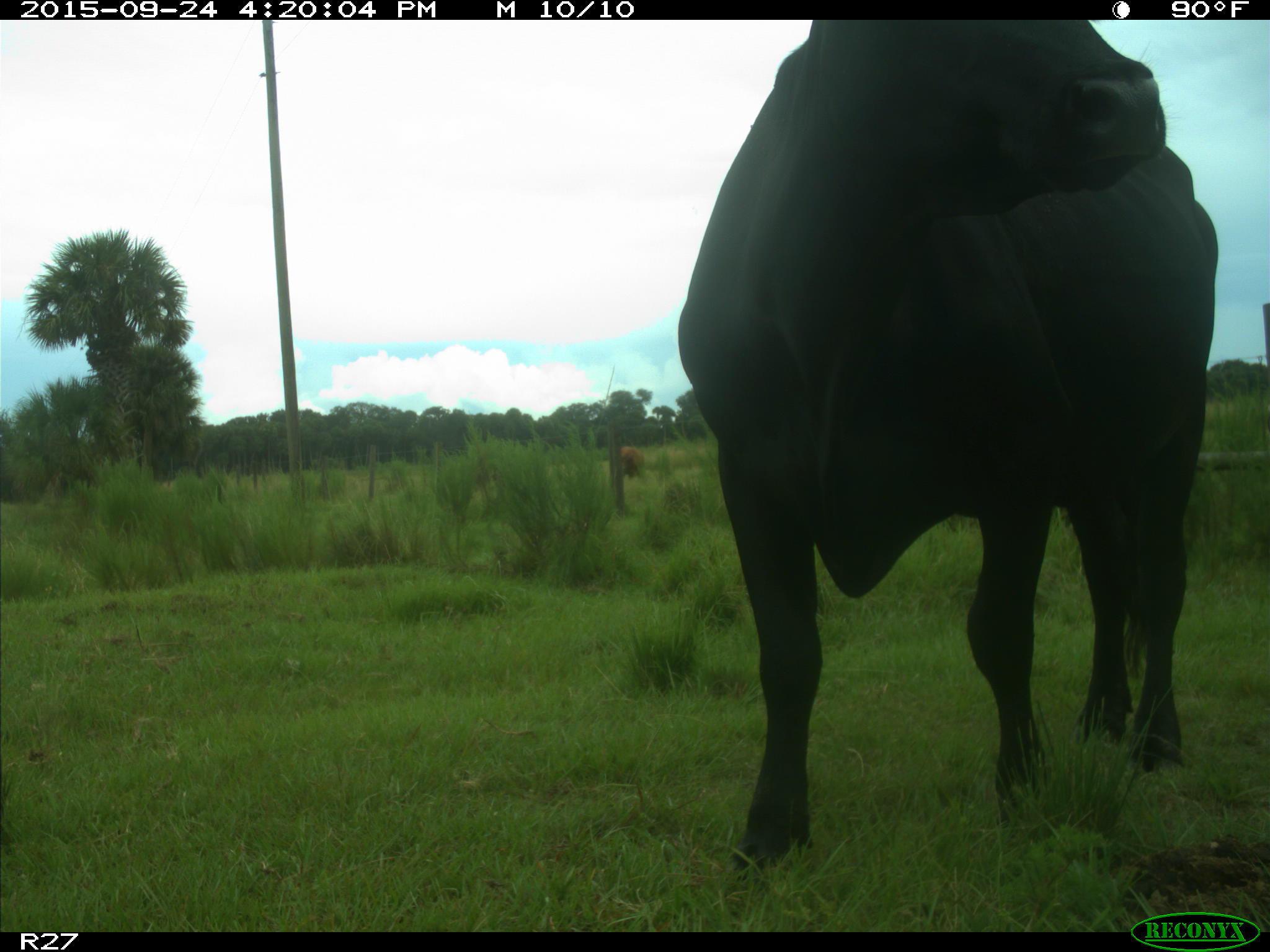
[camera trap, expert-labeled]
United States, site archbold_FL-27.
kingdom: Animalia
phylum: Chordata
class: Mammalia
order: Artiodactyla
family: Bovidae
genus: Bos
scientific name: Bos taurus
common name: domestic cow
Bos taurus (domestic cow).